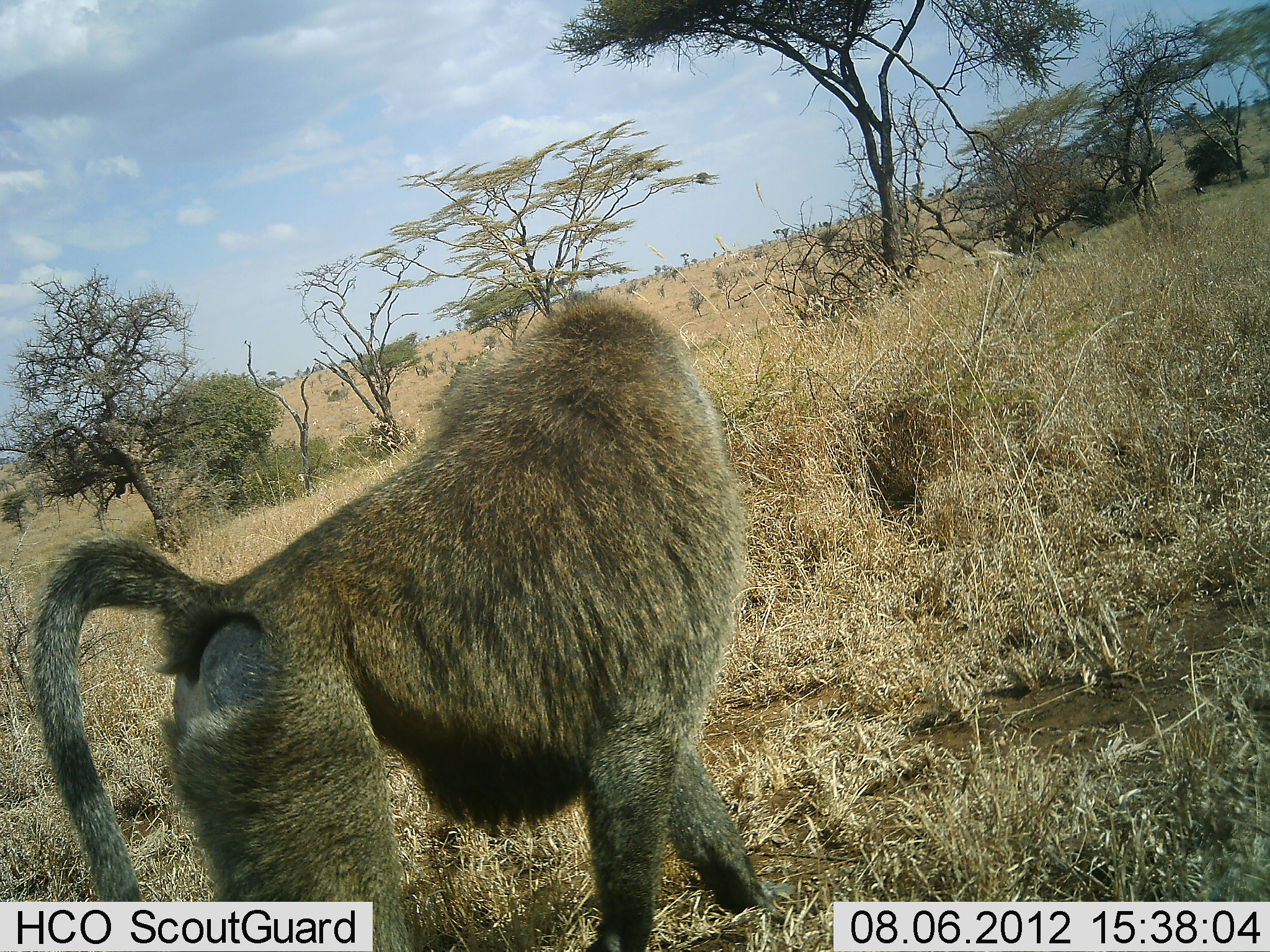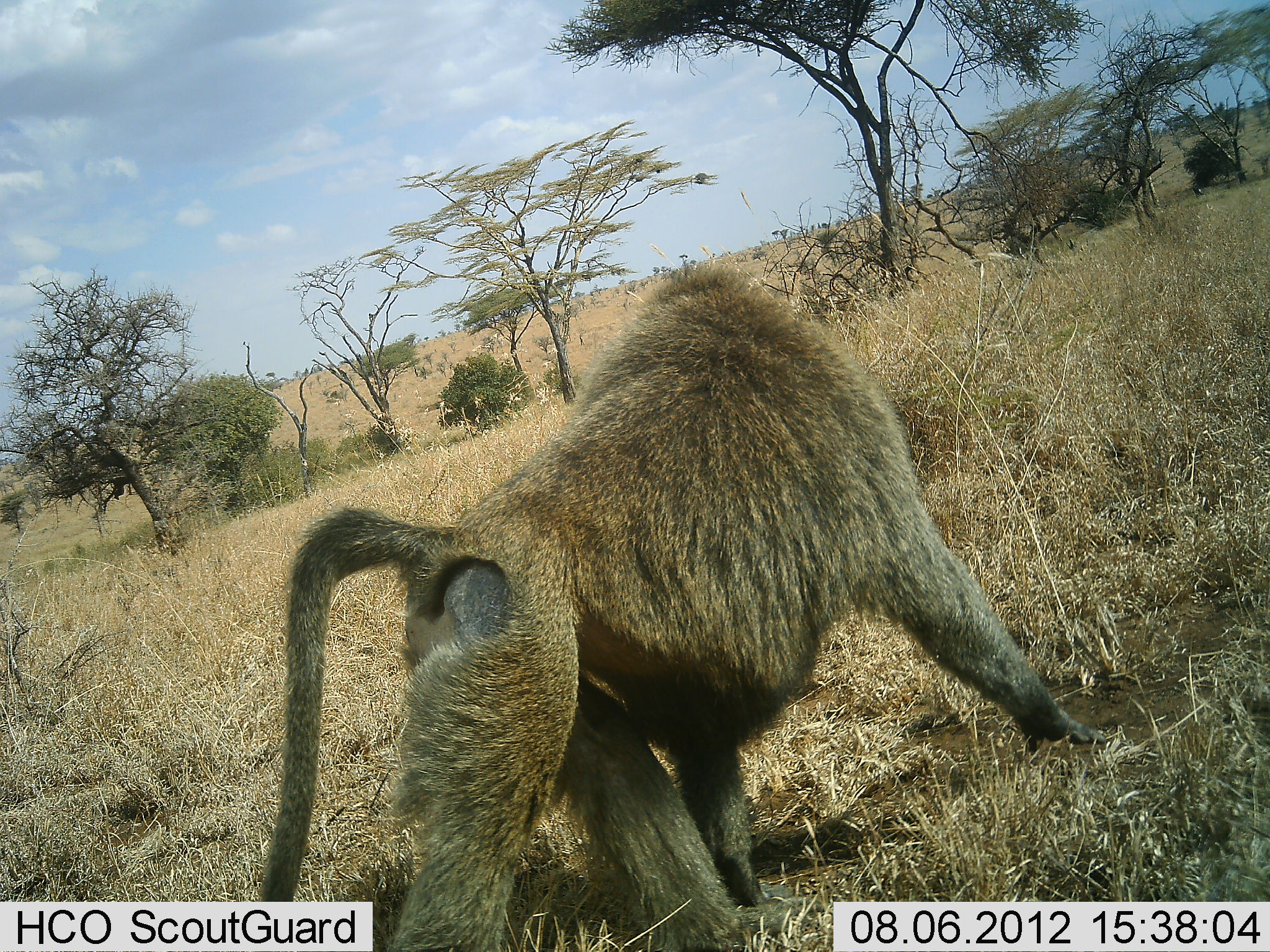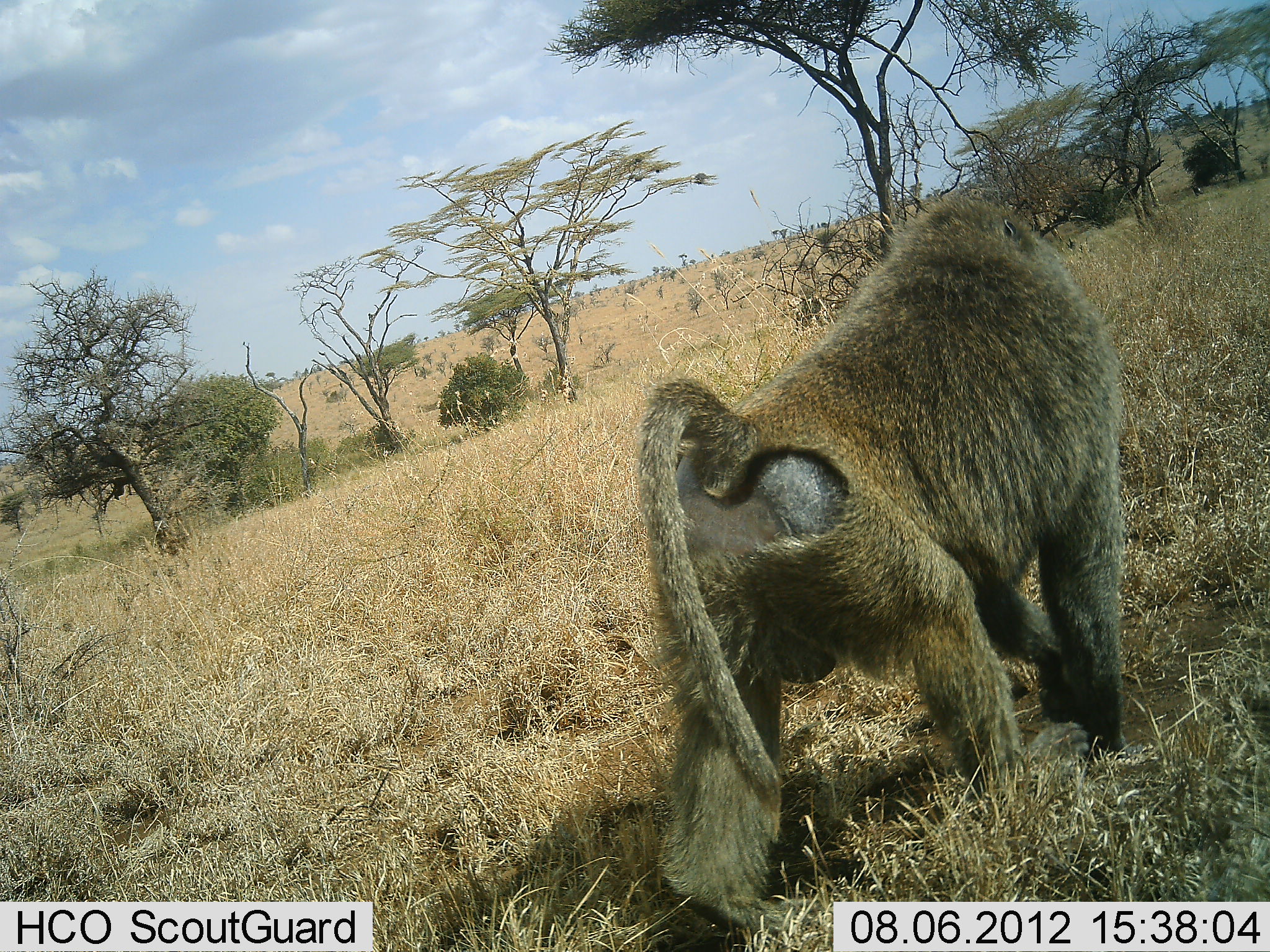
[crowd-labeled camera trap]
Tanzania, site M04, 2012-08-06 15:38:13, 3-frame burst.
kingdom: Animalia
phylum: Chordata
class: Mammalia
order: Primates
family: Cercopithecidae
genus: Papio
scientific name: Papio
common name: baboon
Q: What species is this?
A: Baboon (Papio).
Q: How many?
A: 1.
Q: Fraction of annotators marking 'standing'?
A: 10%.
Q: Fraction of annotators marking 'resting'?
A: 0%.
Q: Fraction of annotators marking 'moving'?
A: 100%.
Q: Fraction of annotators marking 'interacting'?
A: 0%.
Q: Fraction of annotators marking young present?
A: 0%.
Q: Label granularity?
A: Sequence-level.